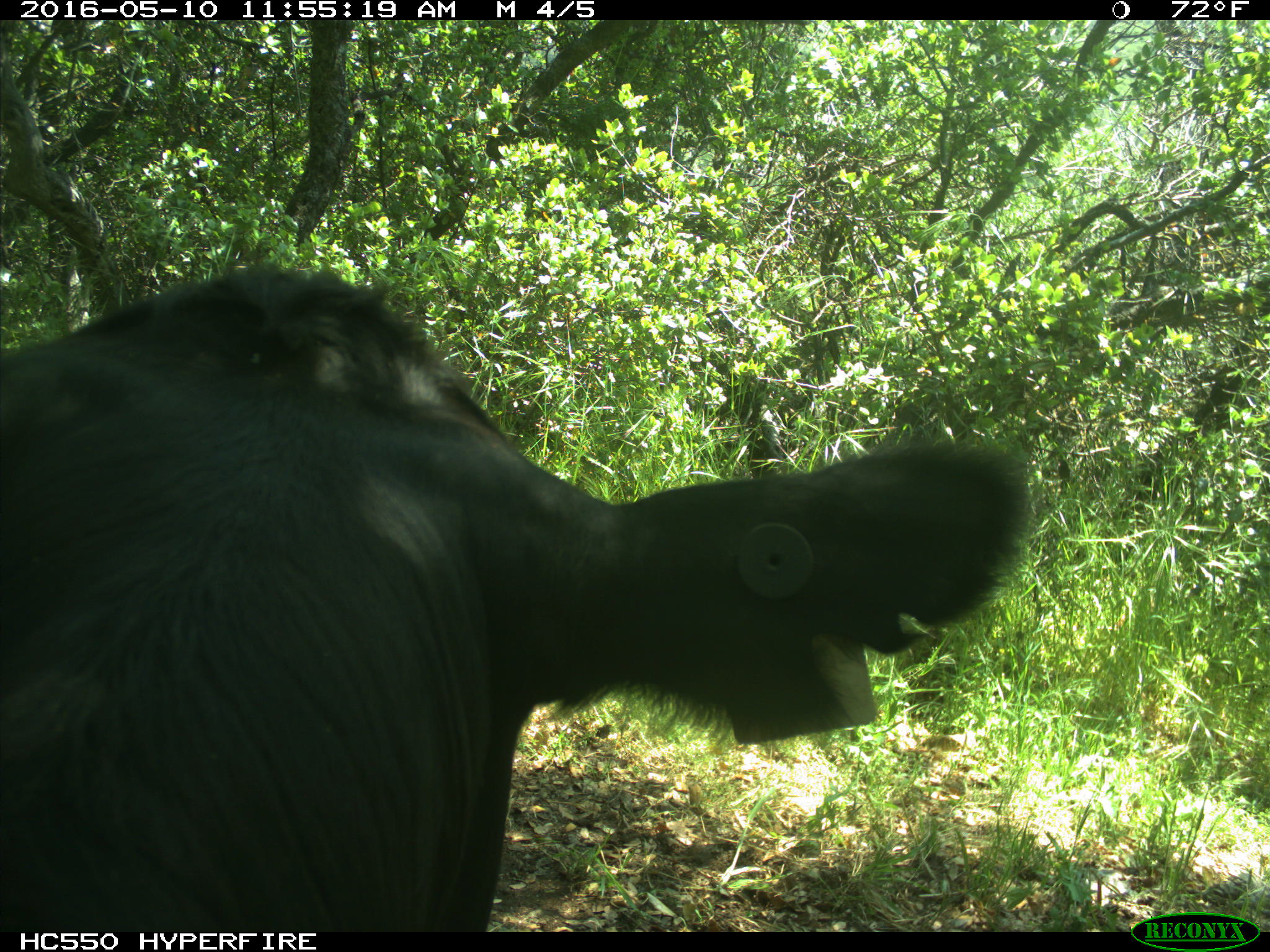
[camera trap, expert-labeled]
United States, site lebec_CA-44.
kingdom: Animalia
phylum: Chordata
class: Mammalia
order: Artiodactyla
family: Bovidae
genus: Bos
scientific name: Bos taurus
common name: domestic cow